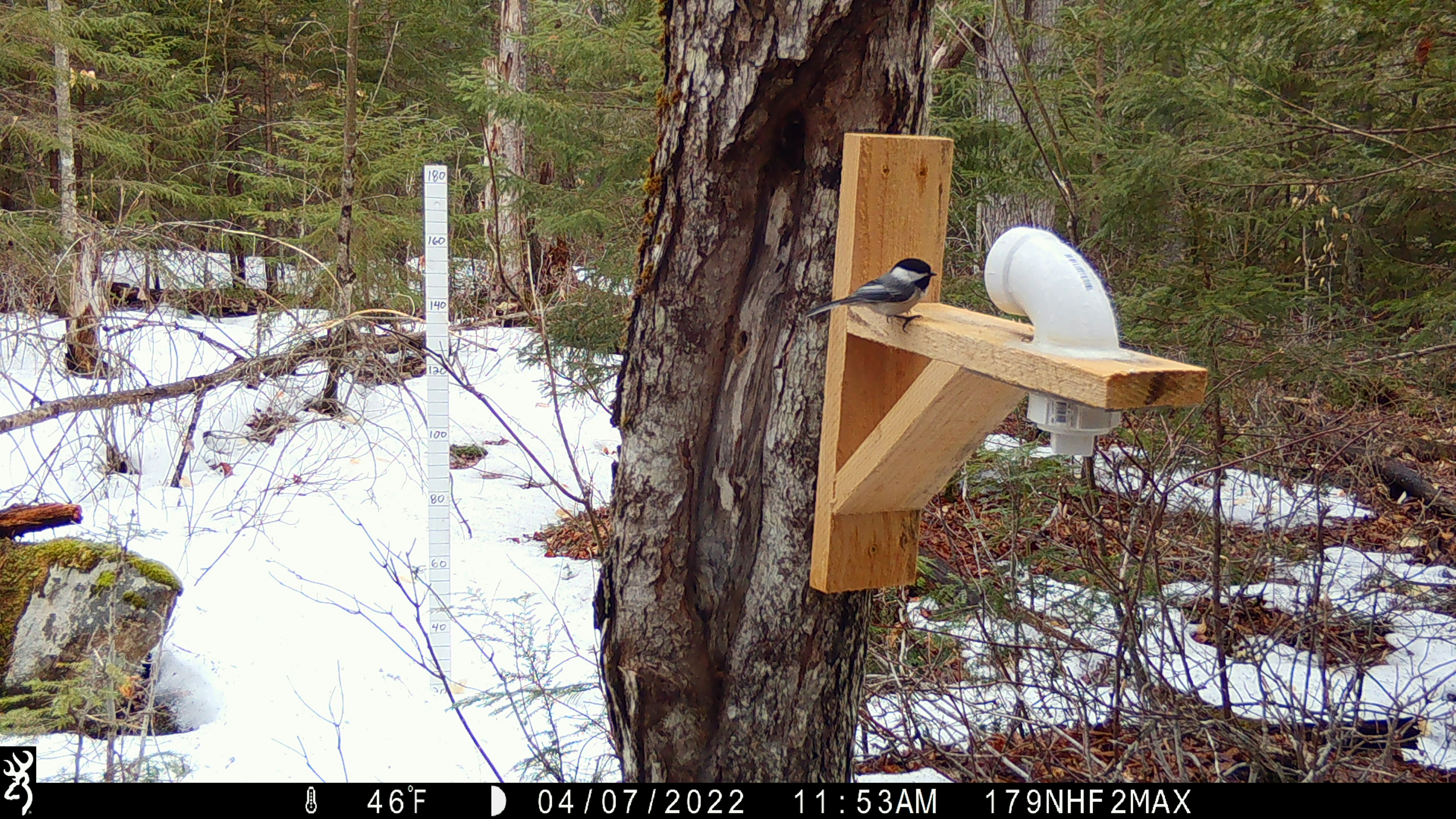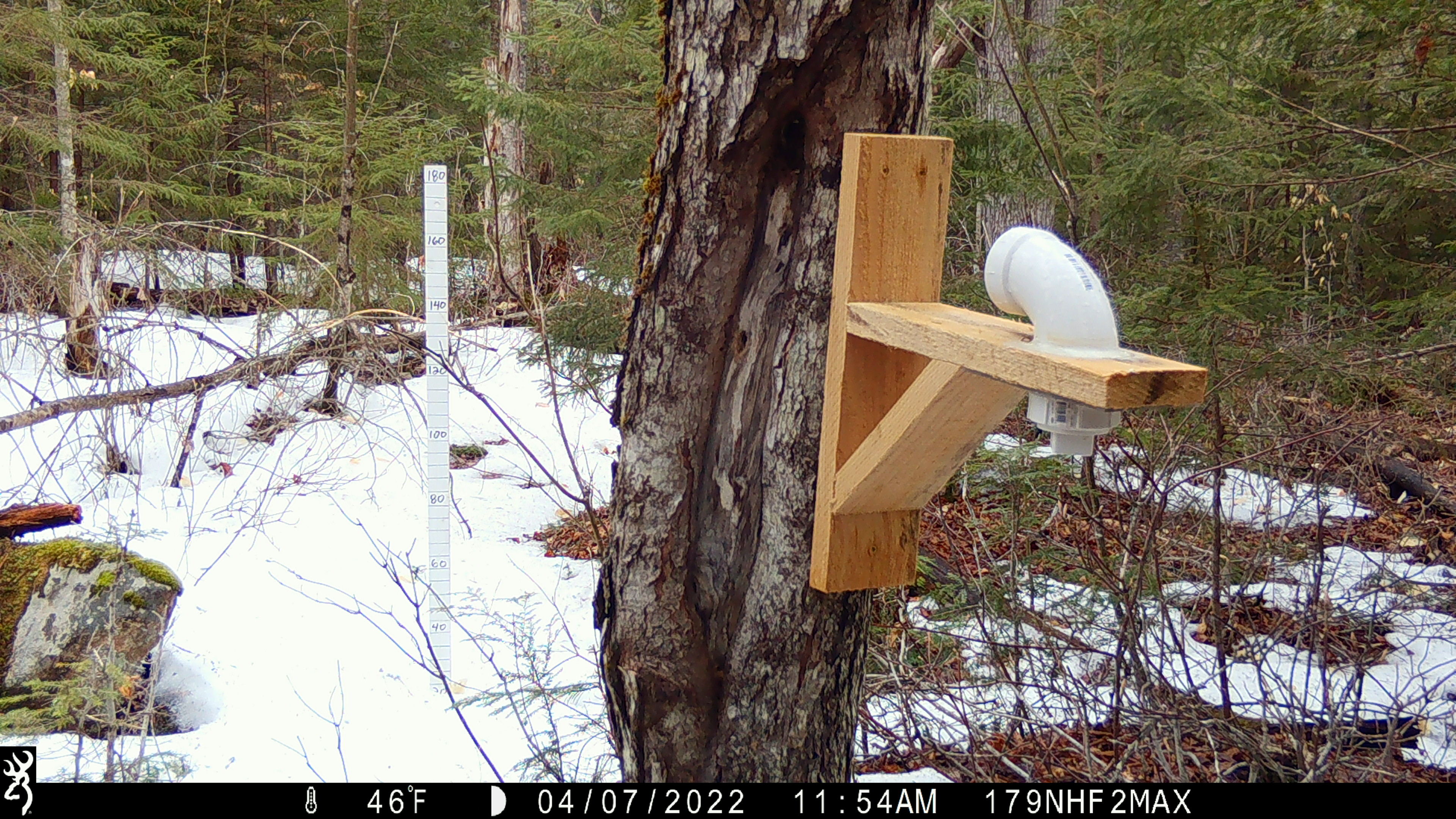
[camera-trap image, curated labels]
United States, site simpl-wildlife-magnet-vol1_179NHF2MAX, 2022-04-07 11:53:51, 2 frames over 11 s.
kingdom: Animalia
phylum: Chordata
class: Aves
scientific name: Aves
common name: bird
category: bird sp.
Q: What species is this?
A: Bird sp. (bird) (Aves).